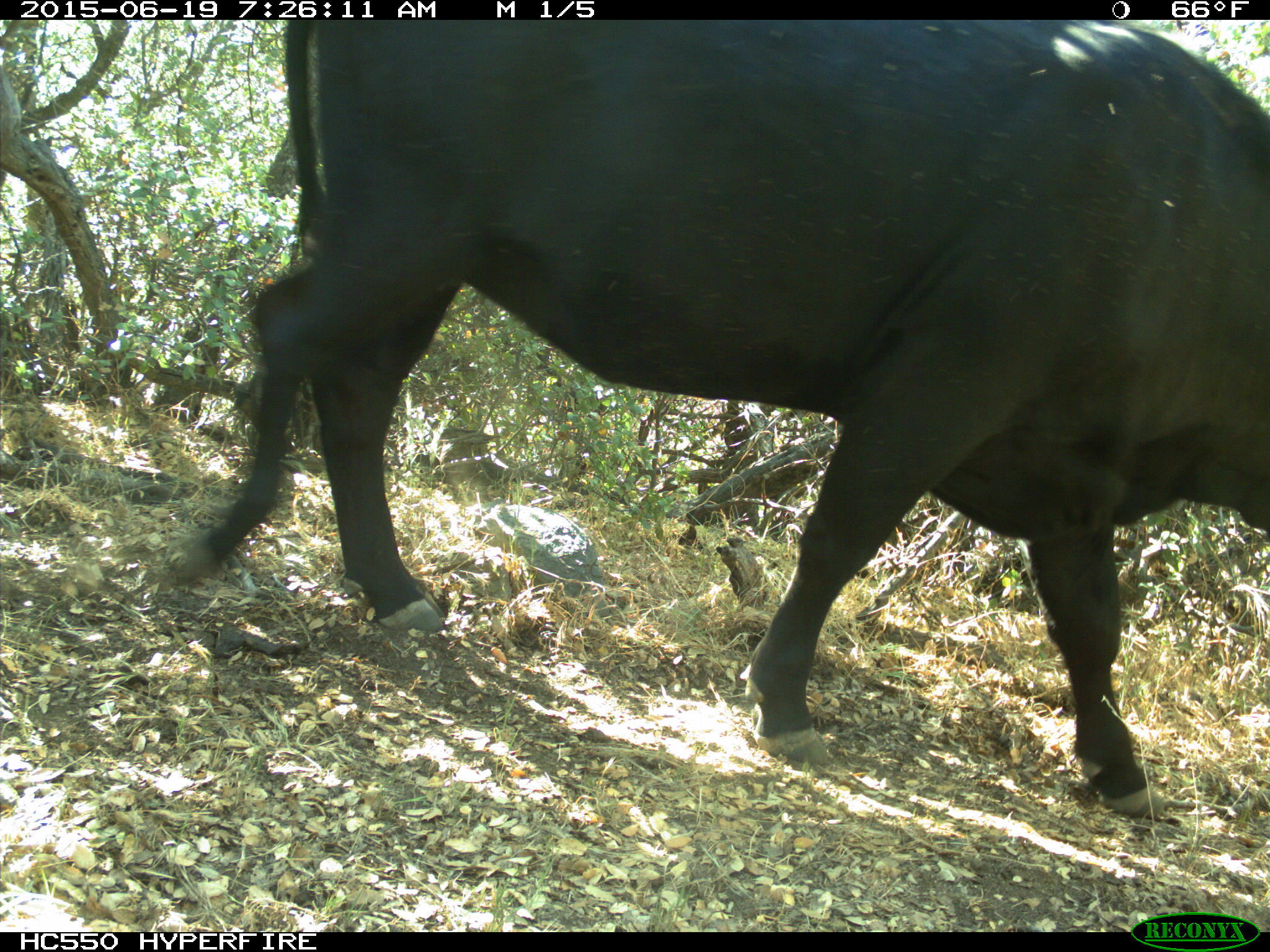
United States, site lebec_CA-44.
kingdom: Animalia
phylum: Chordata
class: Mammalia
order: Artiodactyla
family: Bovidae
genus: Bos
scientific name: Bos taurus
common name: domestic cow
Bos taurus (domestic cow).